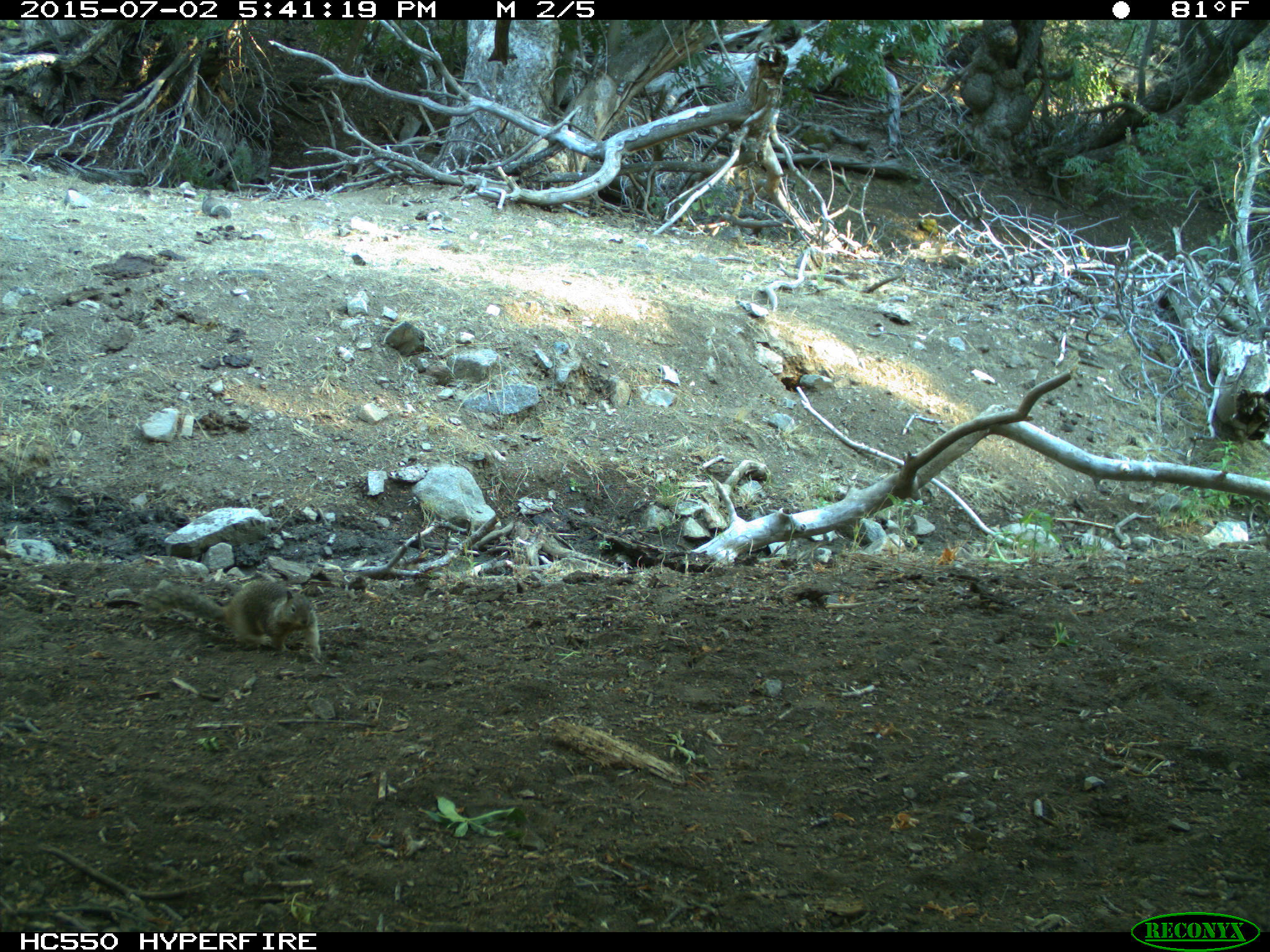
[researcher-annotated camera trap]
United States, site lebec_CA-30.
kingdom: Animalia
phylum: Chordata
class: Mammalia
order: Rodentia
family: Sciuridae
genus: Otospermophilus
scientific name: Otospermophilus beecheyi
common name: california ground squirrel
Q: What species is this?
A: Otospermophilus beecheyi (california ground squirrel).